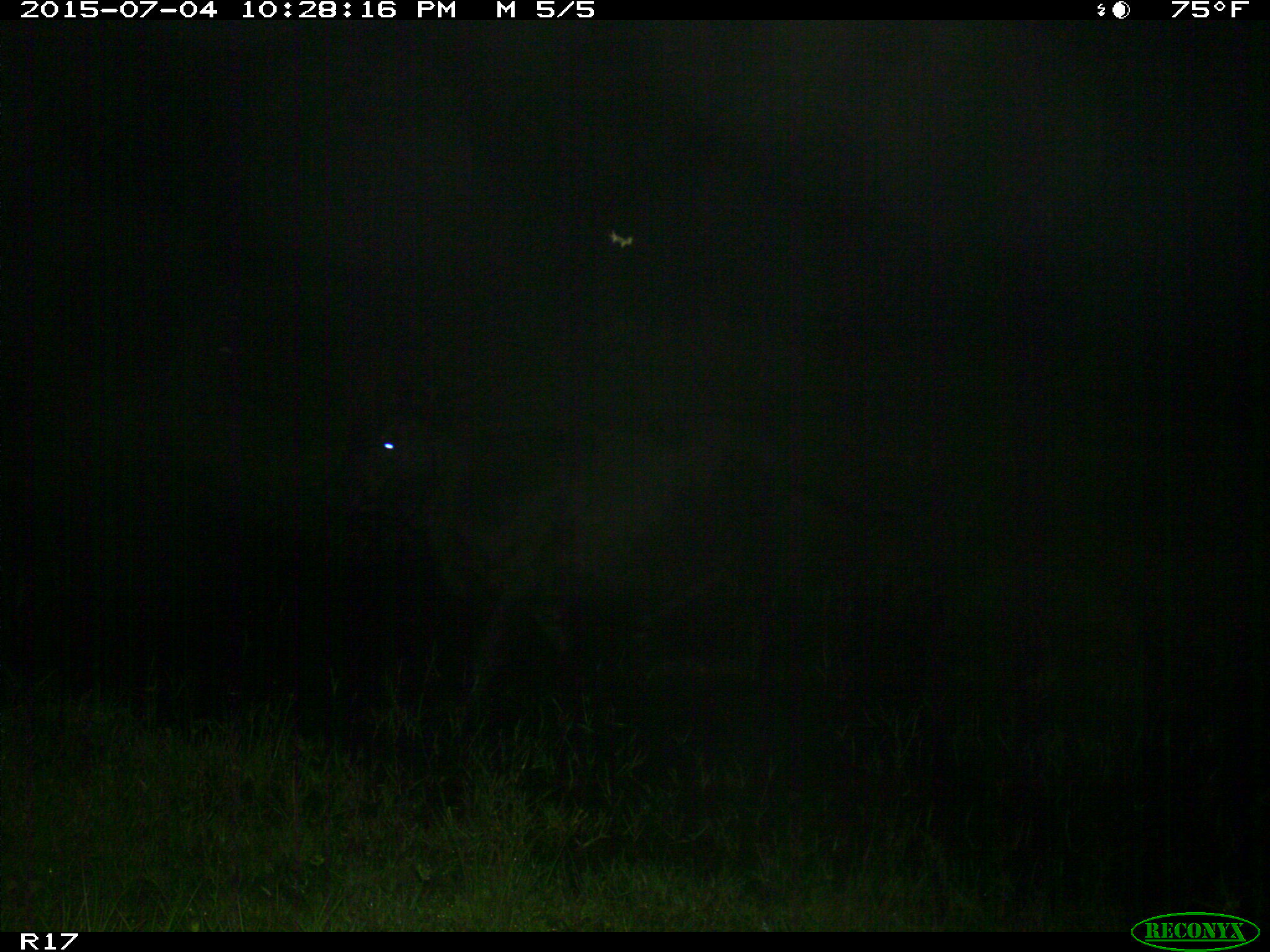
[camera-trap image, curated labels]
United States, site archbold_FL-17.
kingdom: Animalia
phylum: Chordata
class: Mammalia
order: Artiodactyla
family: Bovidae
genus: Bos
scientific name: Bos taurus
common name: domestic cow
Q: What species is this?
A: Bos taurus (domestic cow).